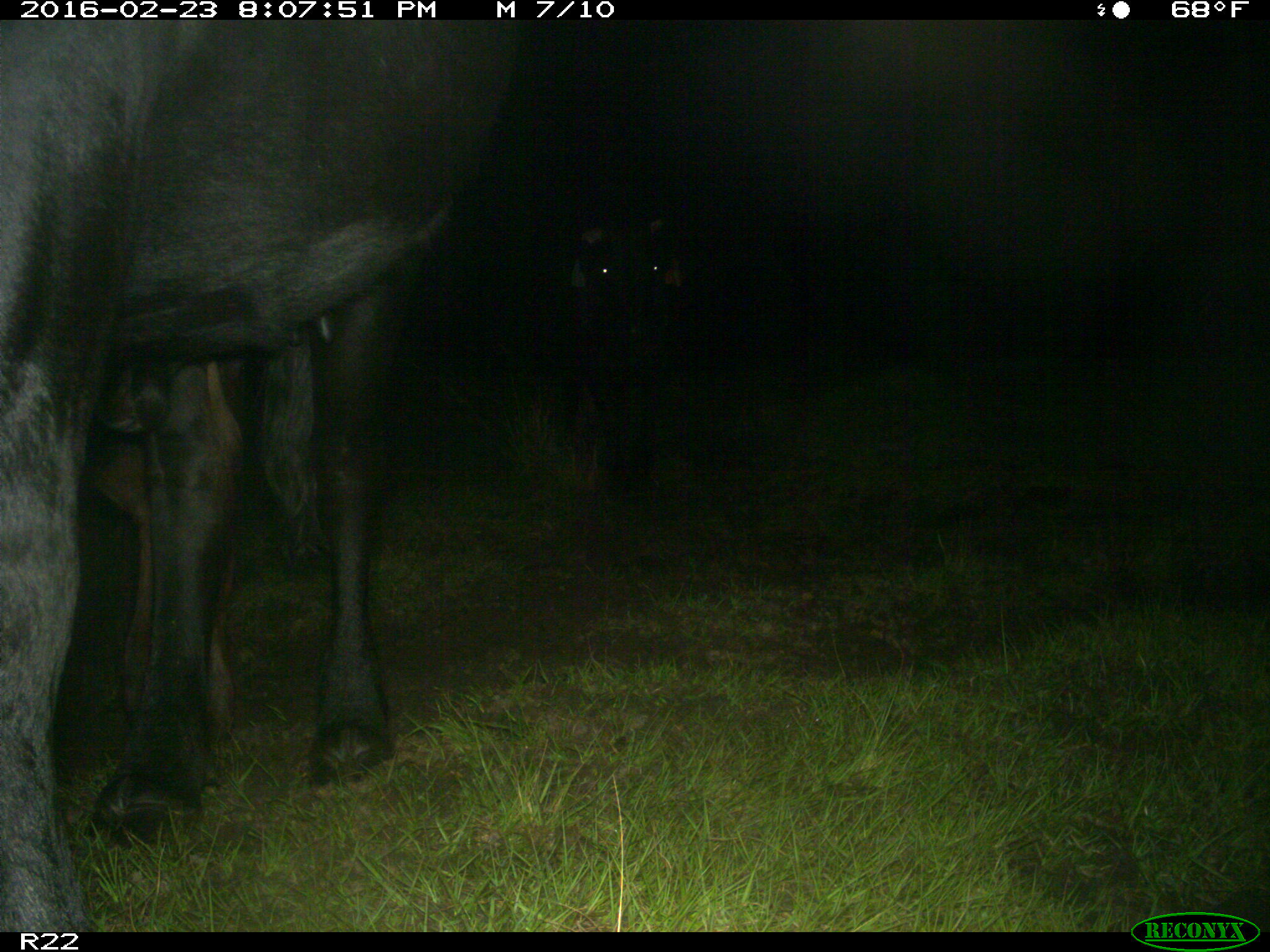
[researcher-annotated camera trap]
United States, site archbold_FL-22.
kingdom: Animalia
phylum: Chordata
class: Mammalia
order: Artiodactyla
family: Bovidae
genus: Bos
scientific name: Bos taurus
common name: domestic cow